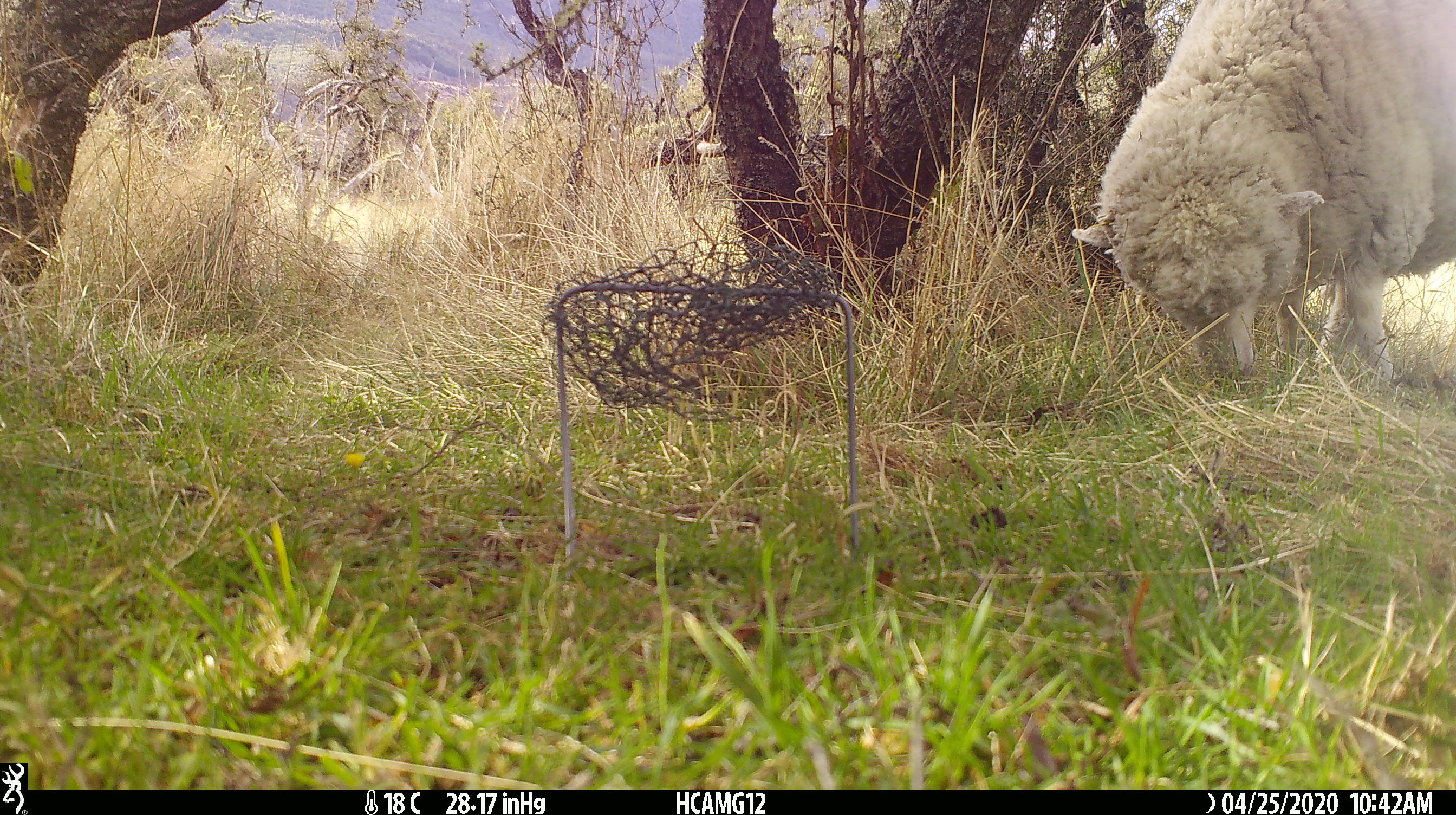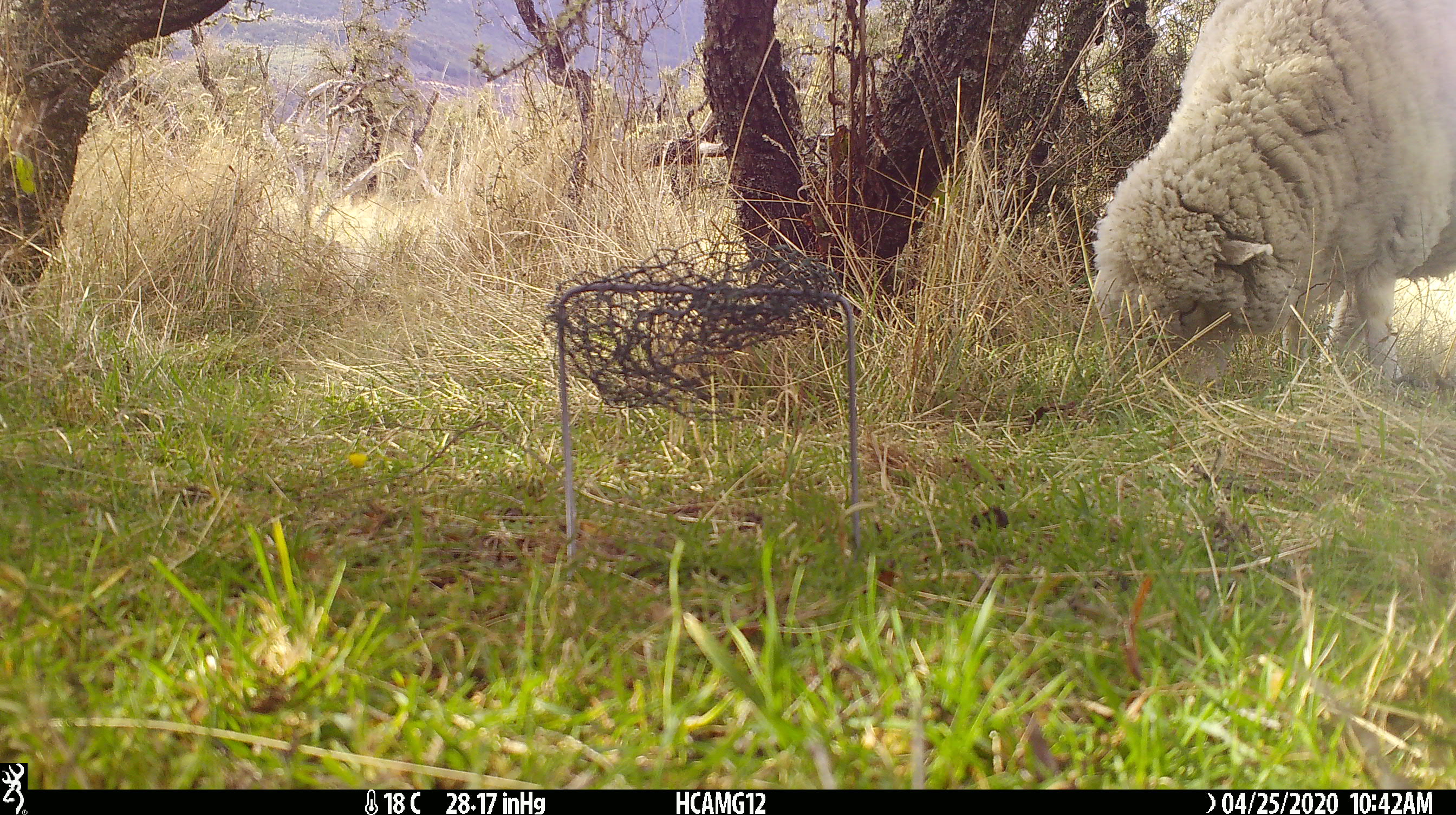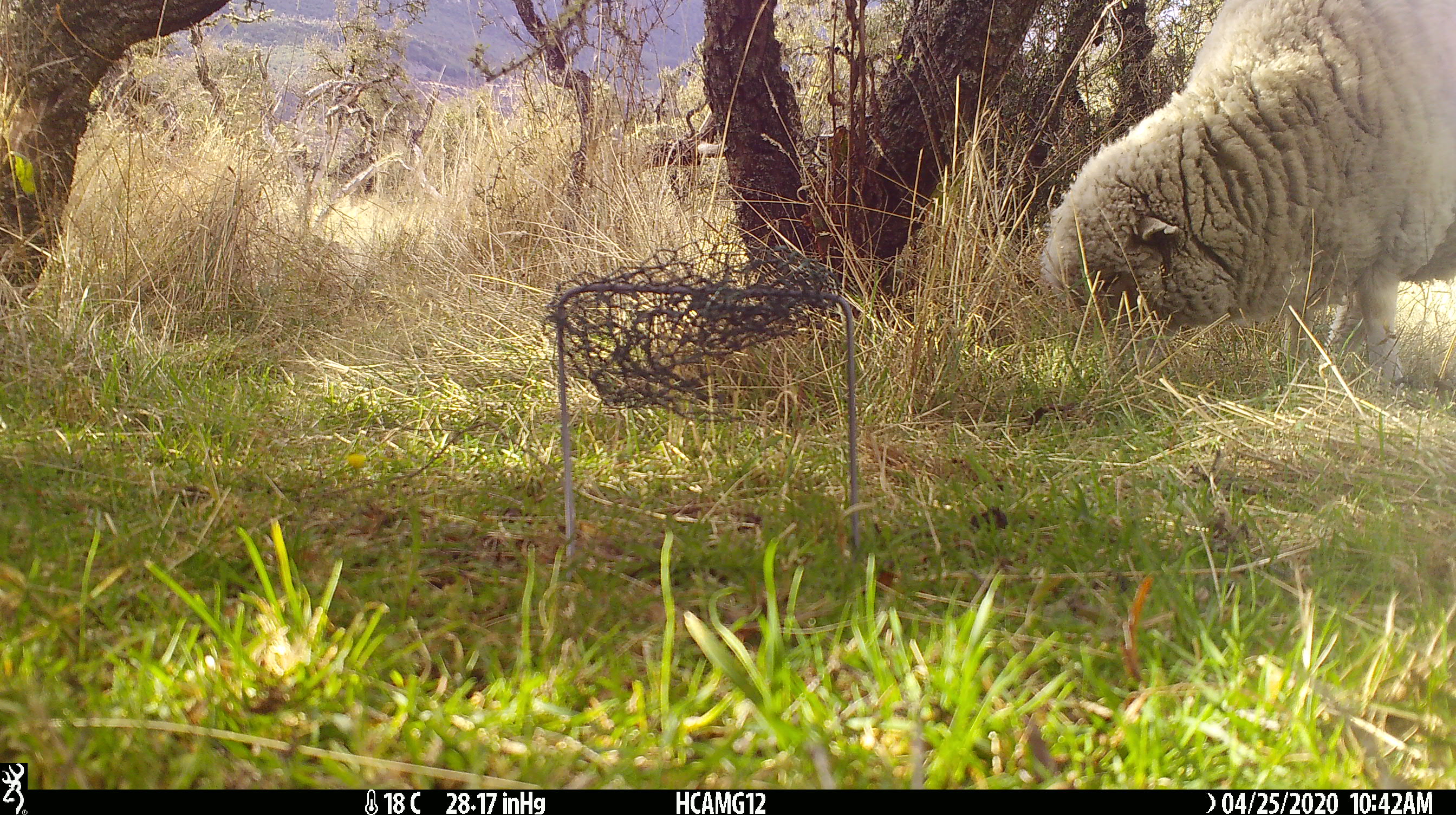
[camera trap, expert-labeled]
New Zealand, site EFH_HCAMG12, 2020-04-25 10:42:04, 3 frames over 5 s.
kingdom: Animalia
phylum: Chordata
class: Mammalia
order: Artiodactyla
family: Bovidae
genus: Ovis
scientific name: Ovis aries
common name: domestic sheep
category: sheep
Sheep (domestic sheep) (Ovis aries).